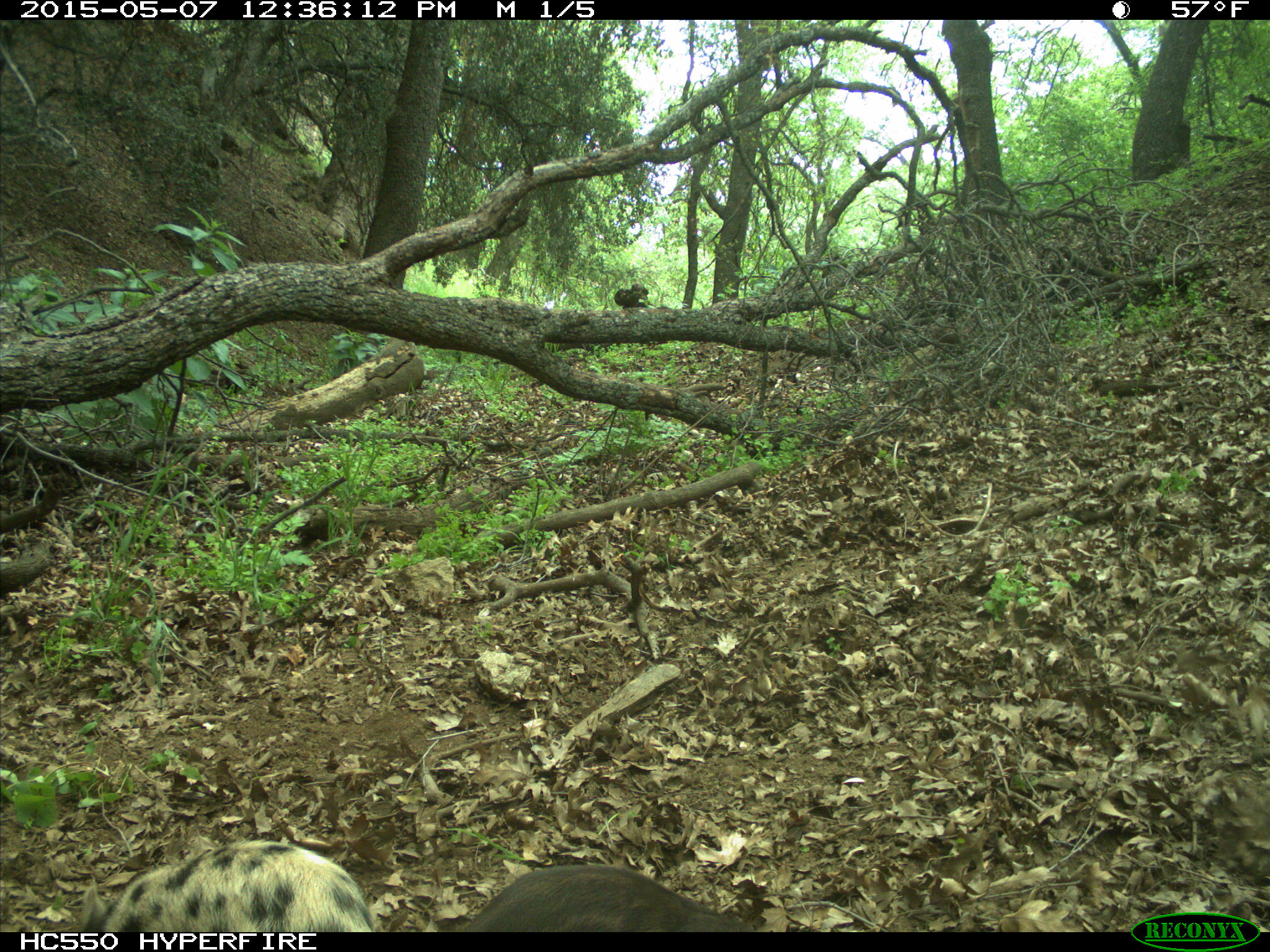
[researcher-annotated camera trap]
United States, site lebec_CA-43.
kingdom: Animalia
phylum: Chordata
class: Mammalia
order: Artiodactyla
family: Suidae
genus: Sus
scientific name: Sus scrofa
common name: wild boar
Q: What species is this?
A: Sus scrofa (wild boar).